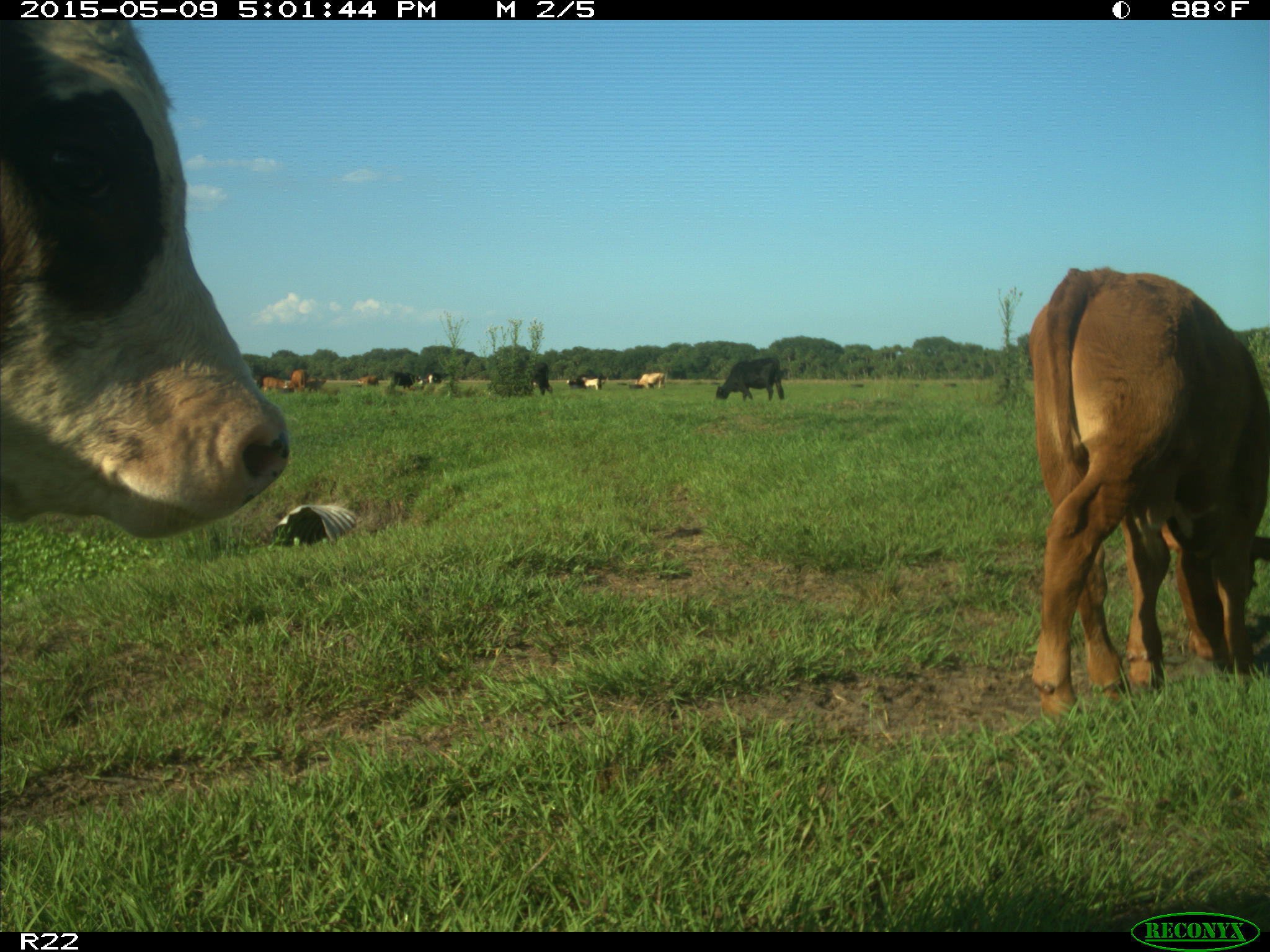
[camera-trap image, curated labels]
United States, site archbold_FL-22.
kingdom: Animalia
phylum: Chordata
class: Mammalia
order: Artiodactyla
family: Bovidae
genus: Bos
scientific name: Bos taurus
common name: domestic cow